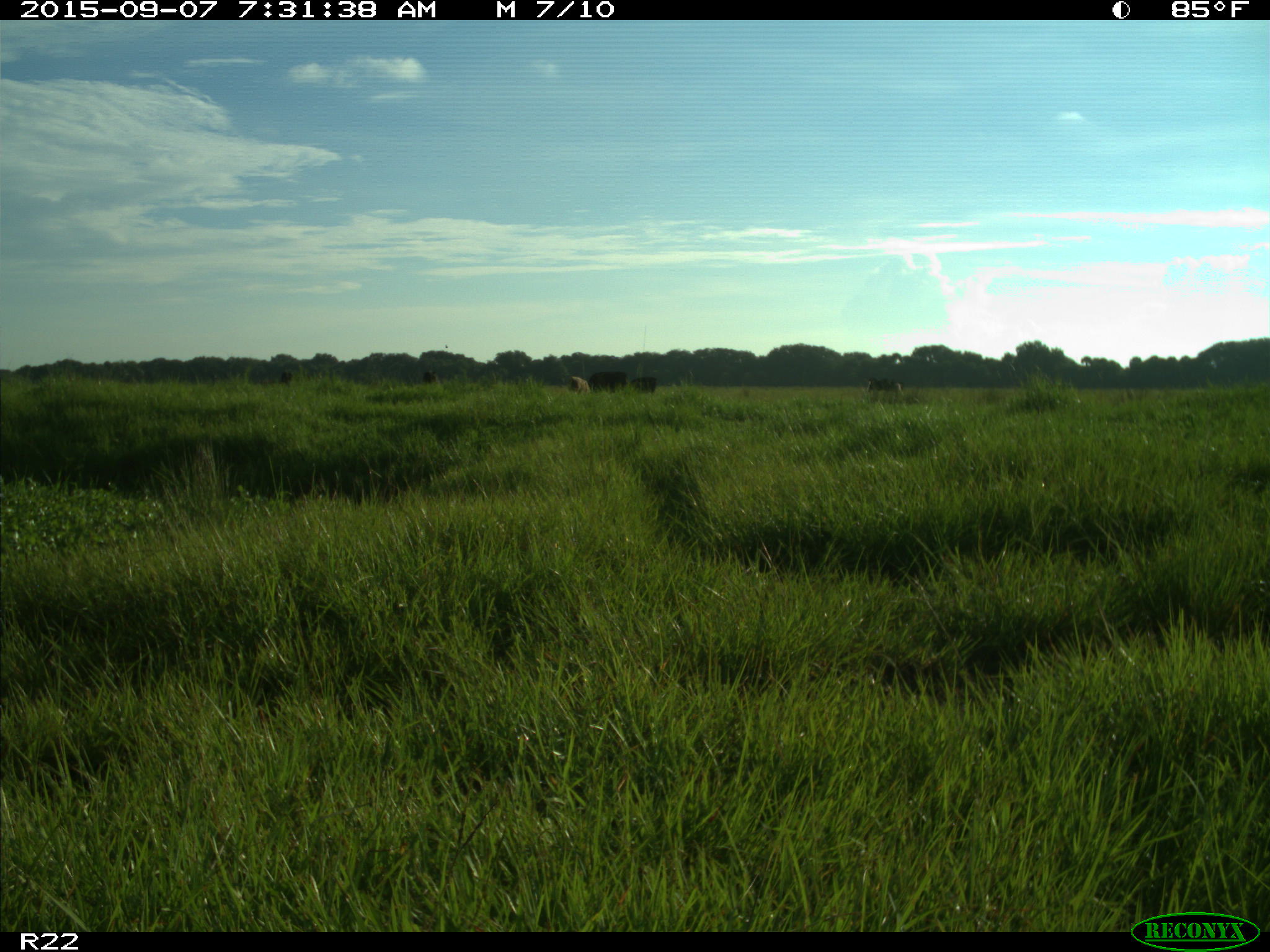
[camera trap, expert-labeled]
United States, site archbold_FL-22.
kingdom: Animalia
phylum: Chordata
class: Mammalia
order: Artiodactyla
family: Bovidae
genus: Bos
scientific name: Bos taurus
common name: domestic cow